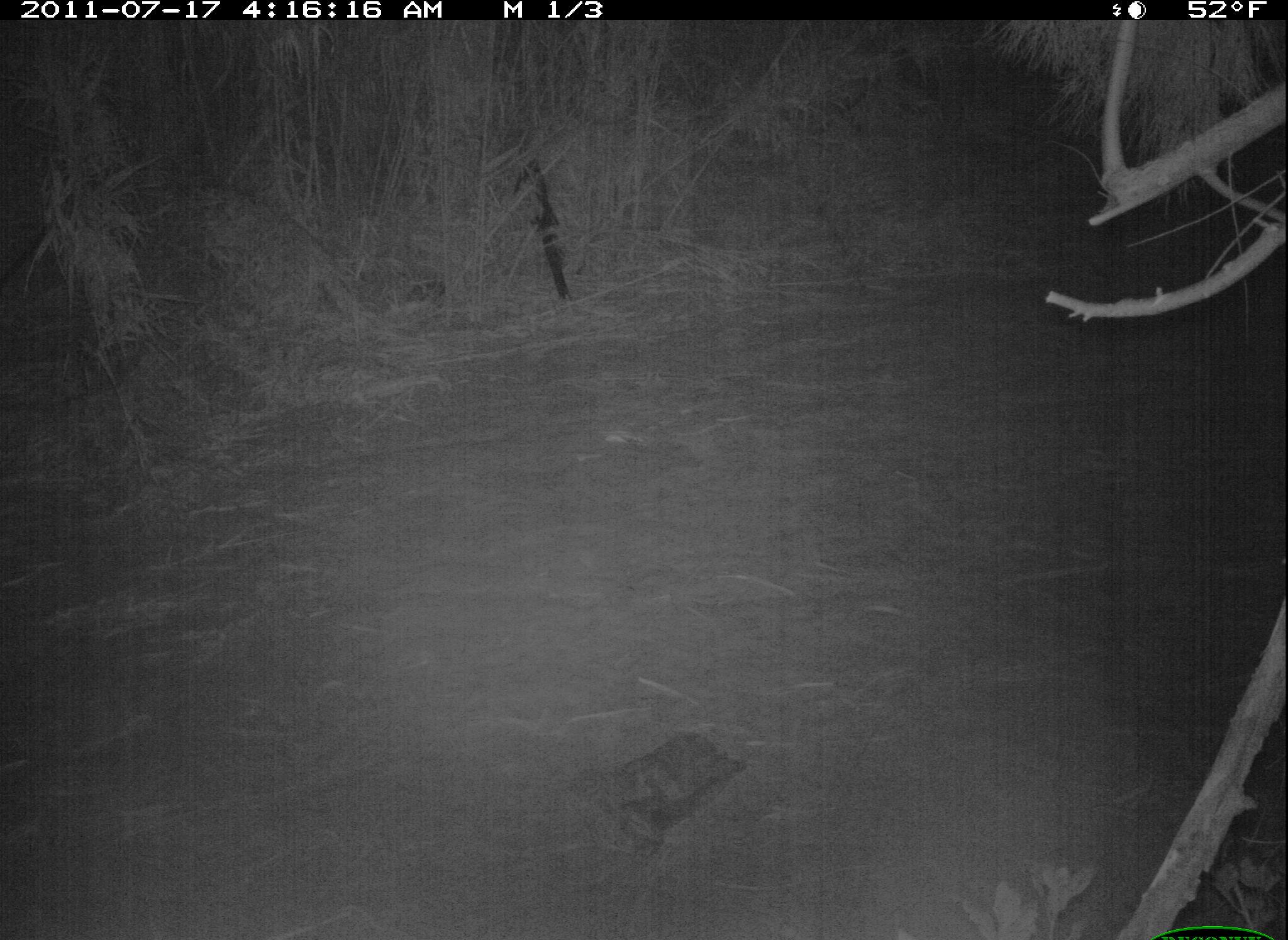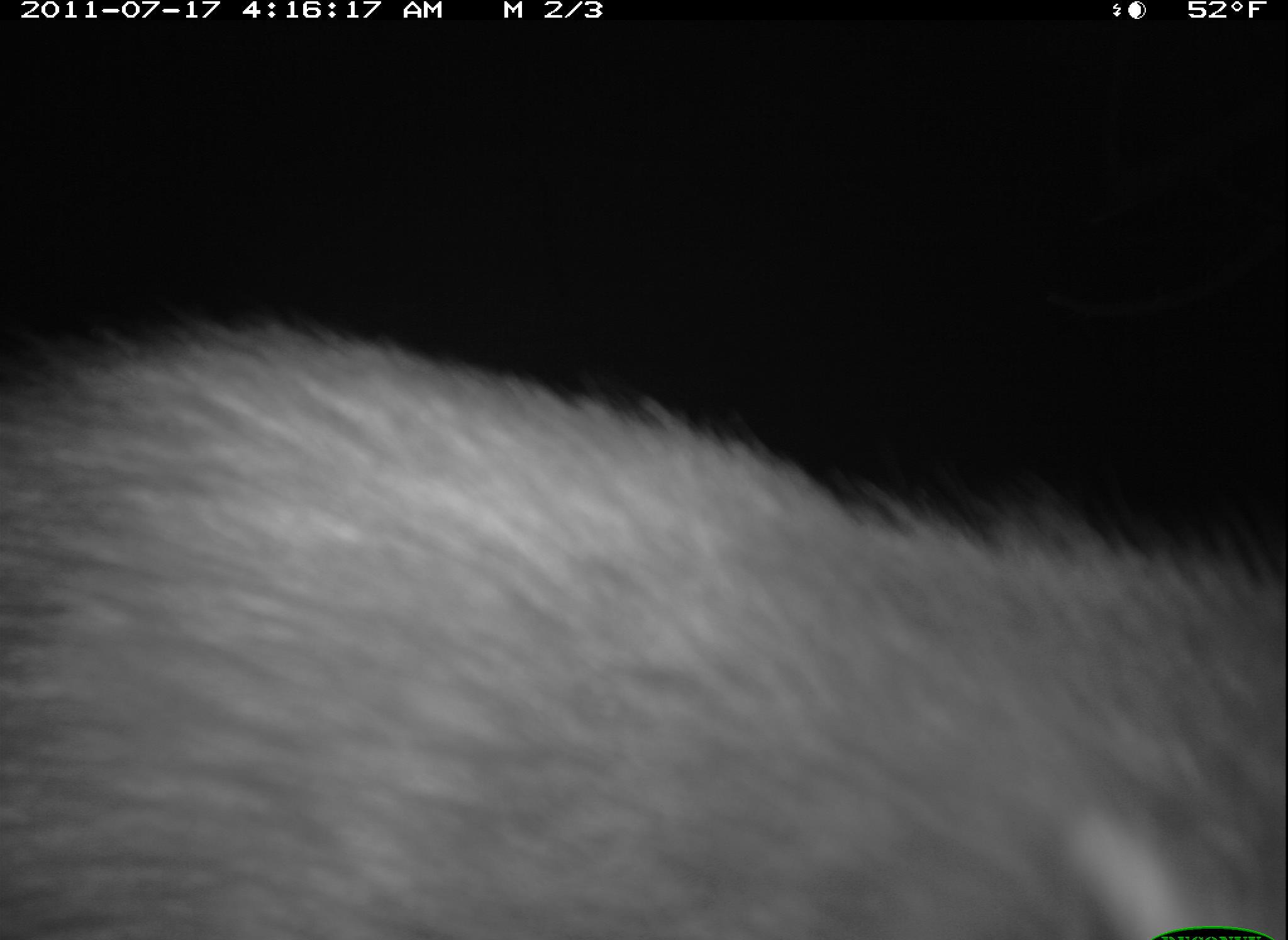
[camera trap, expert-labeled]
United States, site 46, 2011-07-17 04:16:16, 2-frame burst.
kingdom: Animalia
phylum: Chordata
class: Mammalia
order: Carnivora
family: Procyonidae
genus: Procyon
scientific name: Procyon lotor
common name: raccoon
Raccoon (Procyon lotor).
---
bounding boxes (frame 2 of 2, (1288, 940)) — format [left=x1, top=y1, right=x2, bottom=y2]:
raccoon: [left=0, top=304, right=1286, bottom=940]